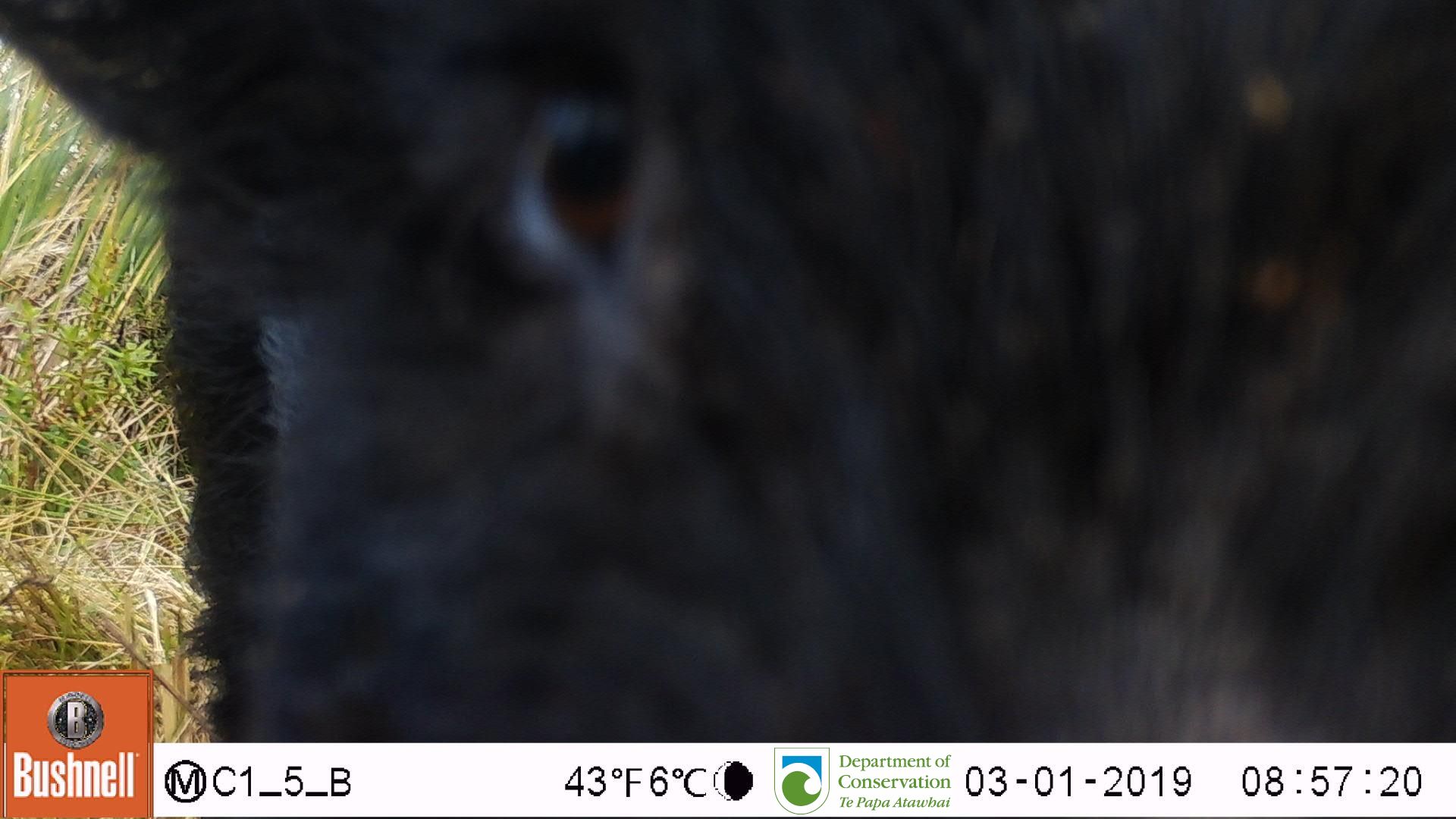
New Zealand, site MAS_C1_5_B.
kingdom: Animalia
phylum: Chordata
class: Mammalia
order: Artiodactyla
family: Suidae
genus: Sus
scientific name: Sus scrofa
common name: pig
Pig (Sus scrofa).